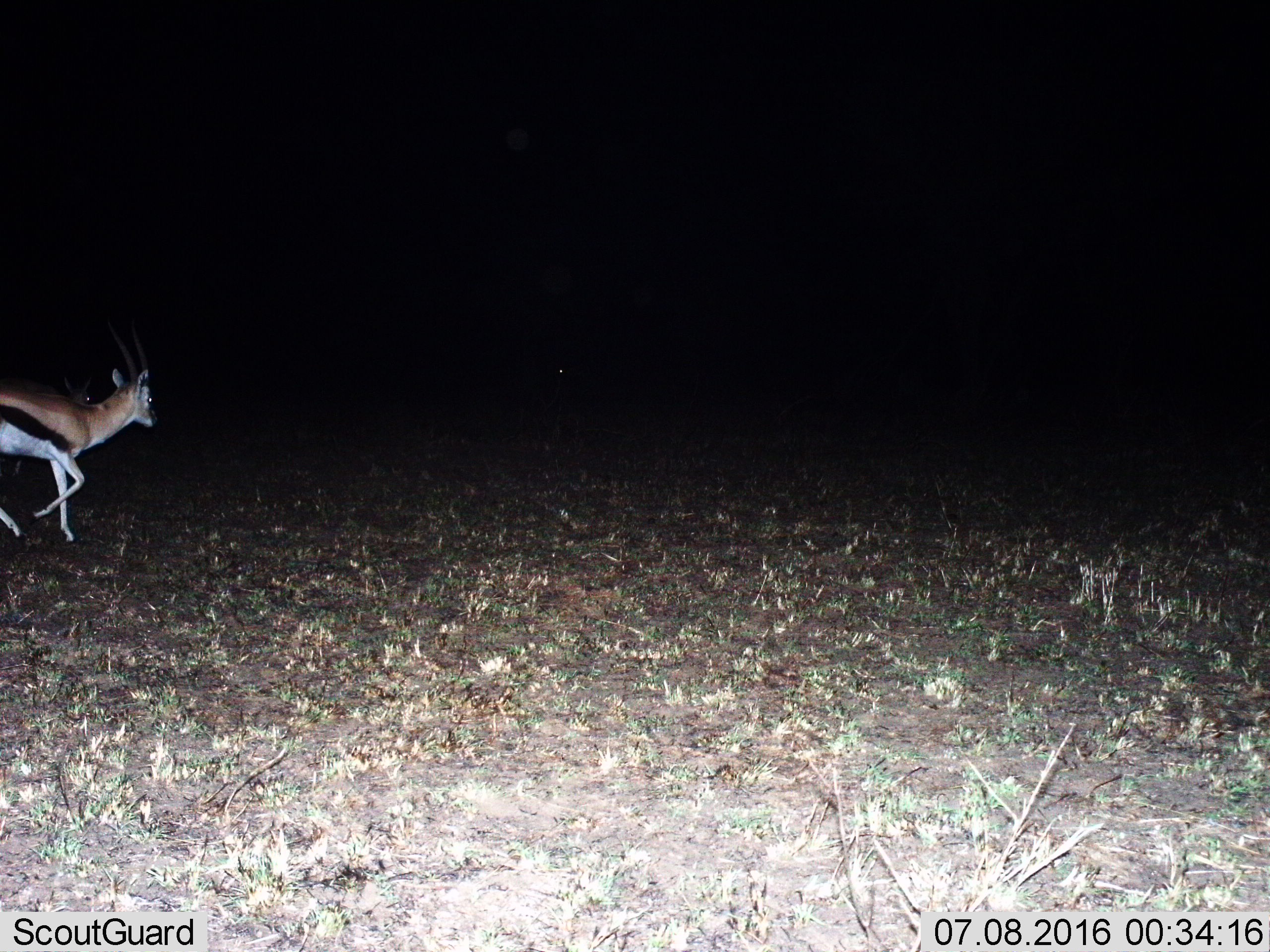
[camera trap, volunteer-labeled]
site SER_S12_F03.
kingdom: Animalia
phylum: Chordata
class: Mammalia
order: Artiodactyla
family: Bovidae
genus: Eudorcas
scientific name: Eudorcas thomsonii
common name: thomson's gazelle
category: gazellethomsons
Gazellethomsons (thomson's gazelle) (Eudorcas thomsonii), count 1. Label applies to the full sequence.